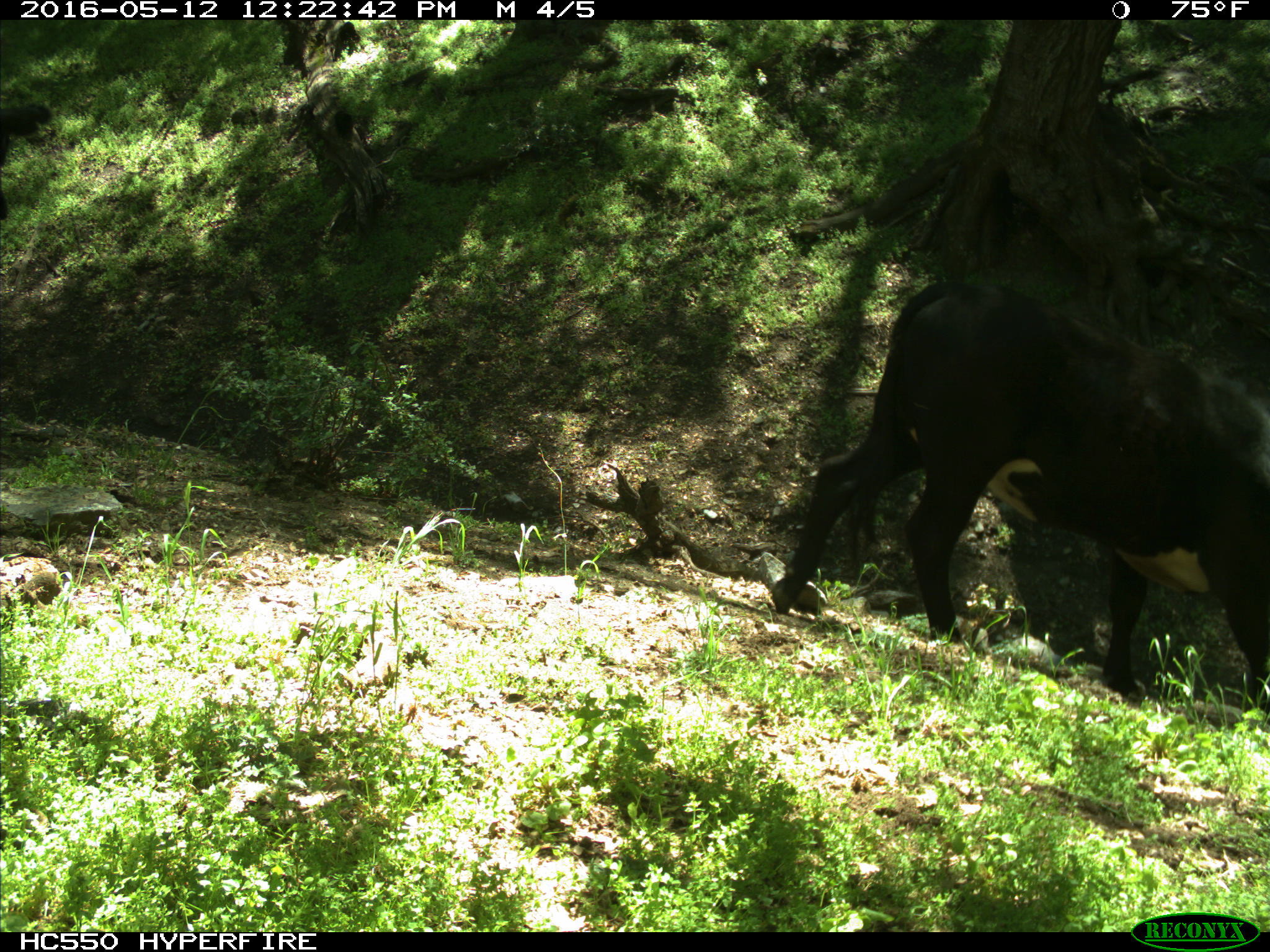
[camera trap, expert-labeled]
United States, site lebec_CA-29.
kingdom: Animalia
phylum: Chordata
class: Mammalia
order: Artiodactyla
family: Bovidae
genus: Bos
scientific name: Bos taurus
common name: domestic cow